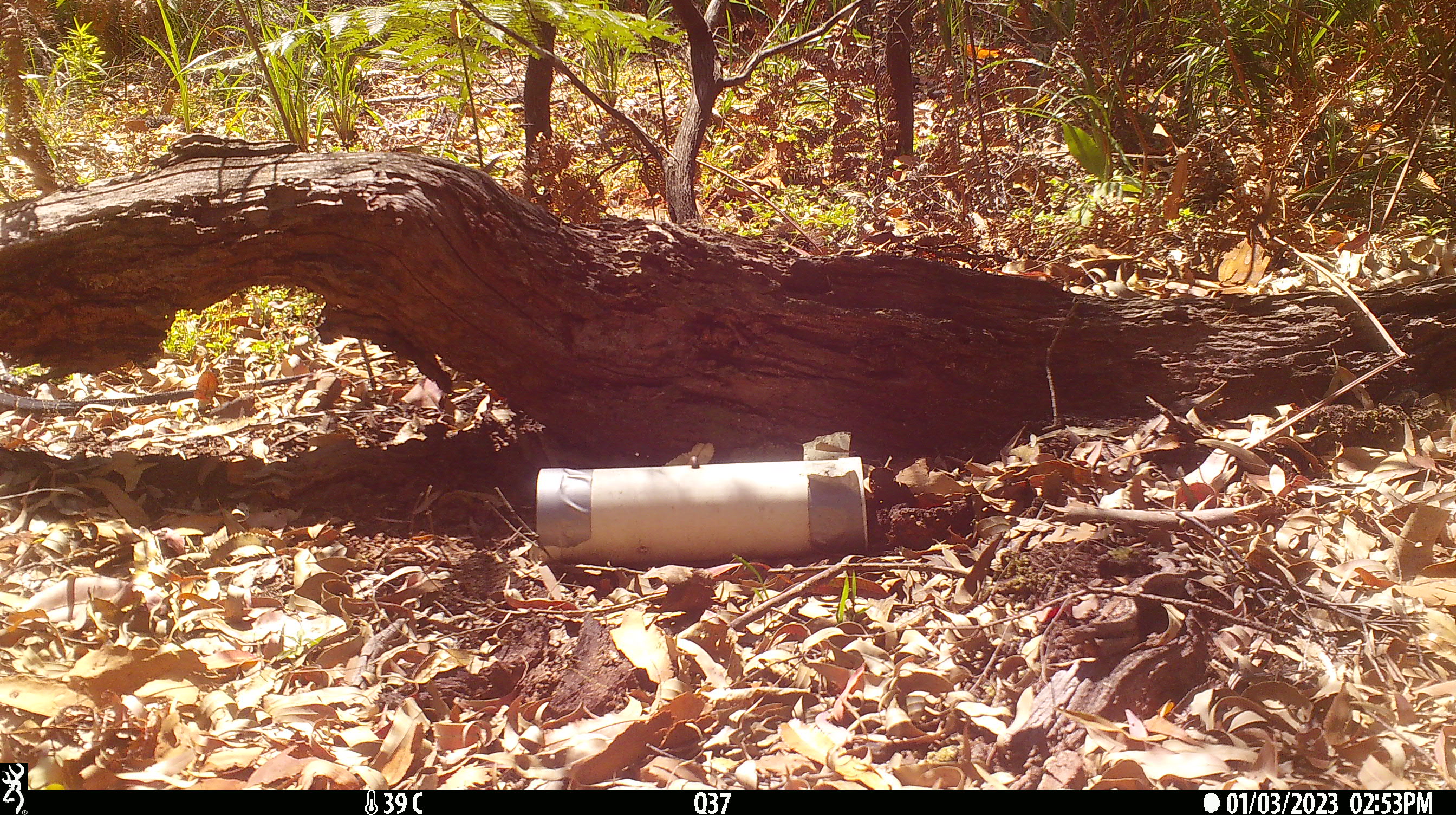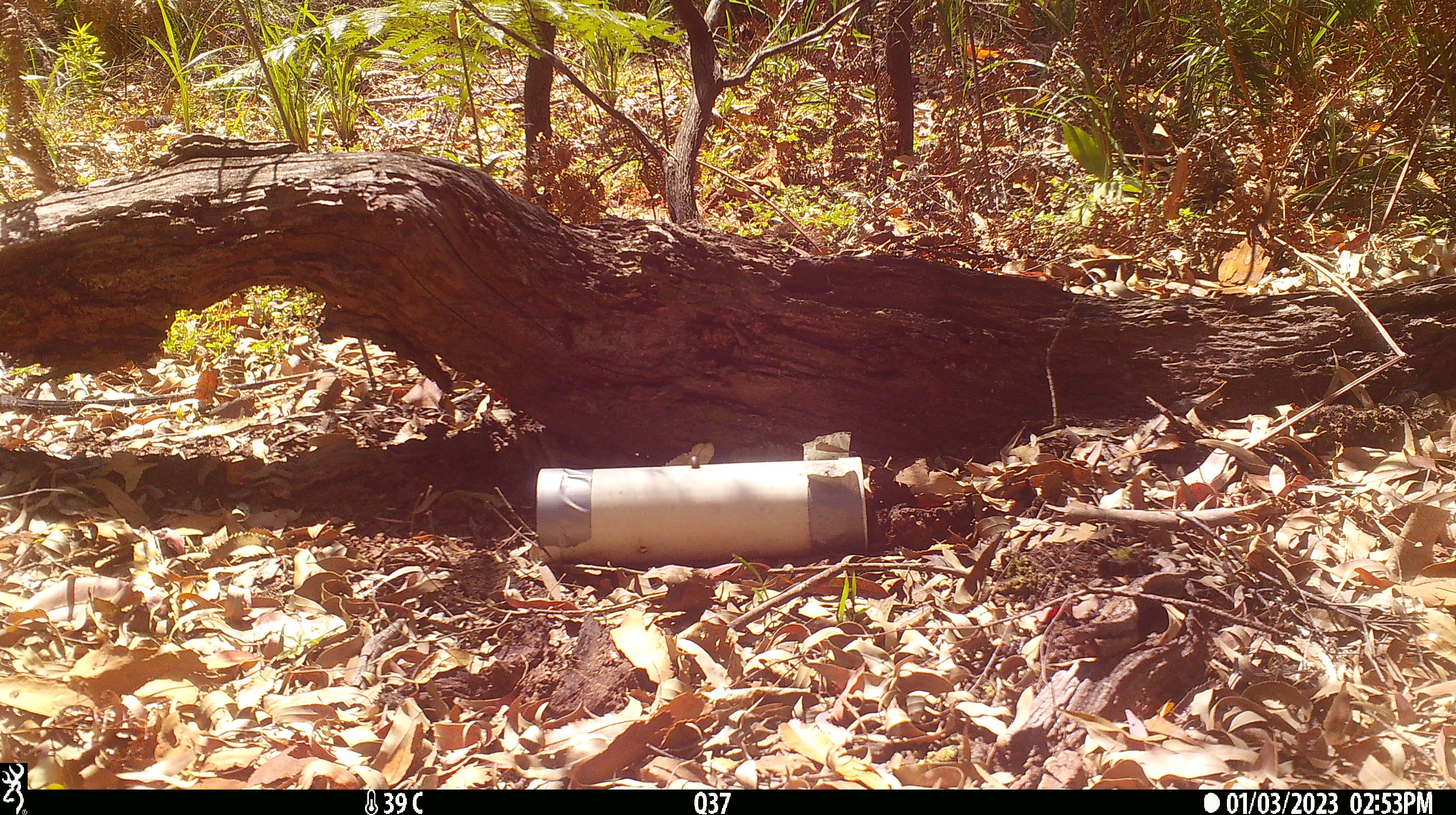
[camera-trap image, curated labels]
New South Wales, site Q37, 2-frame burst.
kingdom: Animalia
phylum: Chordata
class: Reptilia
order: Squamata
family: Varanidae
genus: Varanus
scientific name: Varanus varius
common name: lace monitor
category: goanna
Goanna (lace monitor) (Varanus varius).